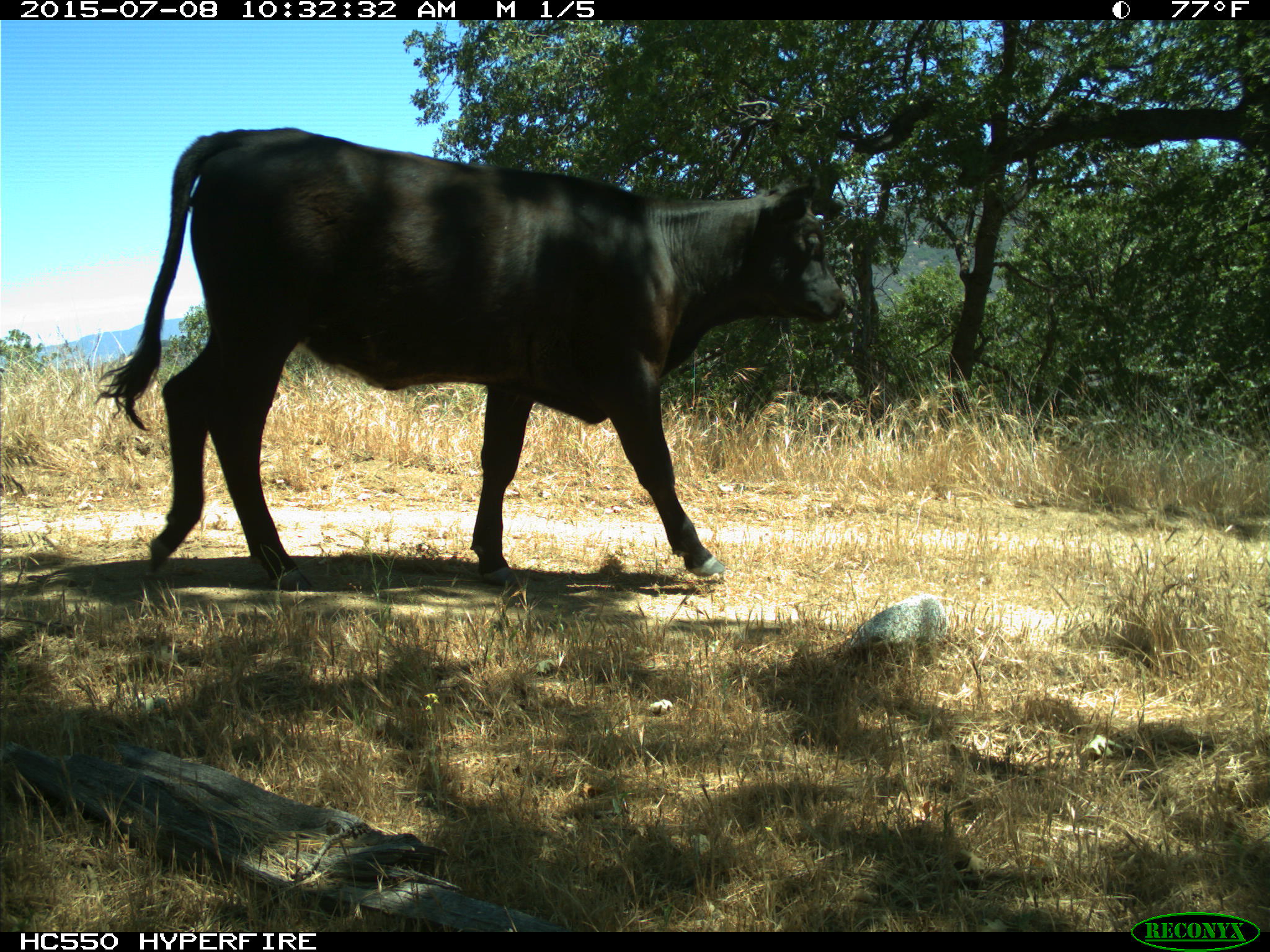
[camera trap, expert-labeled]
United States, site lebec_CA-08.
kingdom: Animalia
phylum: Chordata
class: Mammalia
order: Artiodactyla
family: Bovidae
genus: Bos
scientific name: Bos taurus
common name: domestic cow